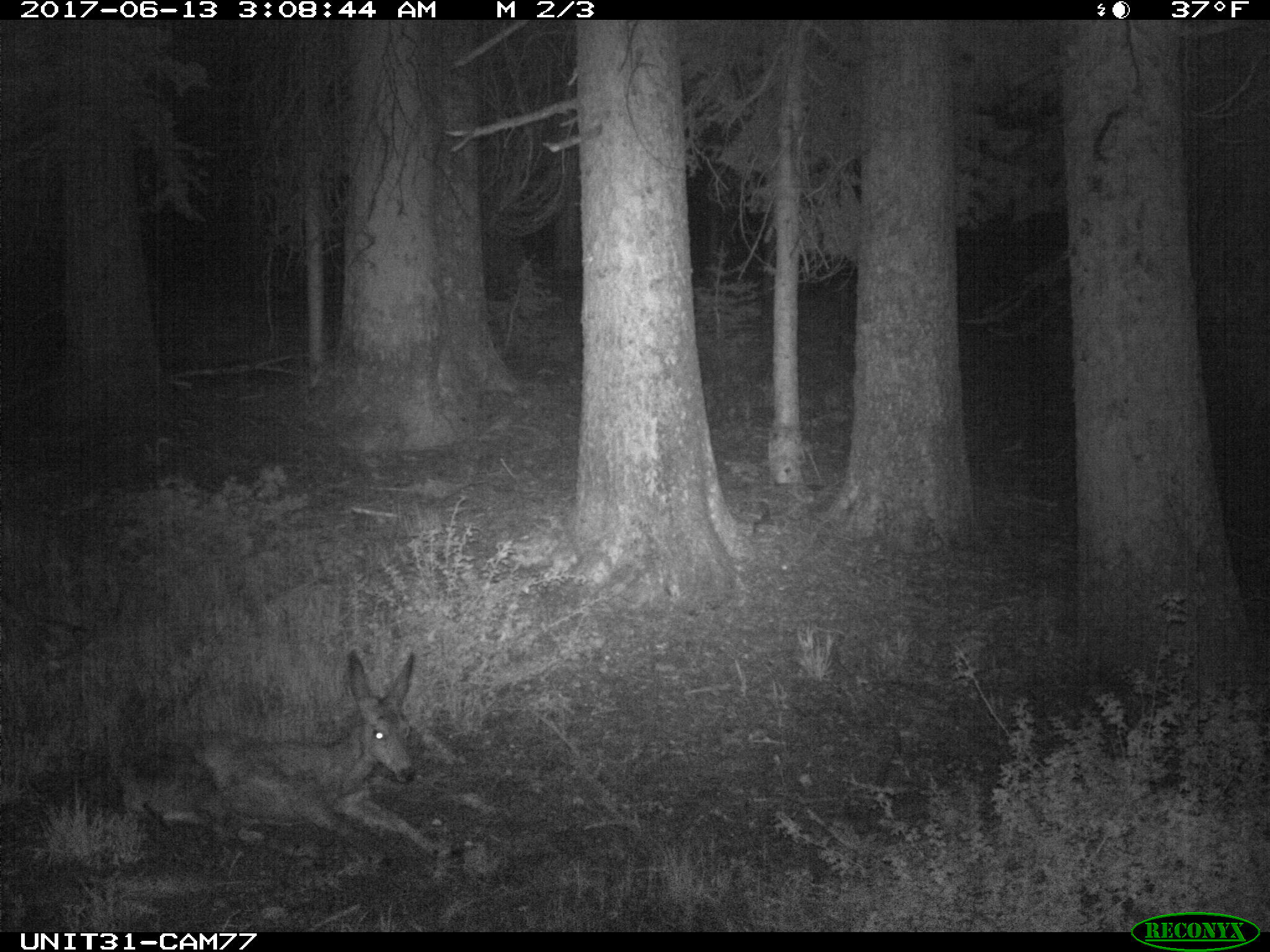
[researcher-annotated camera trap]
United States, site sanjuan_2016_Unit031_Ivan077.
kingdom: Animalia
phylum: Chordata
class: Mammalia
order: Artiodactyla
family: Cervidae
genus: Odocoileus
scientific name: Odocoileus hemionus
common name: mule deer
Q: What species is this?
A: Odocoileus hemionus (mule deer).